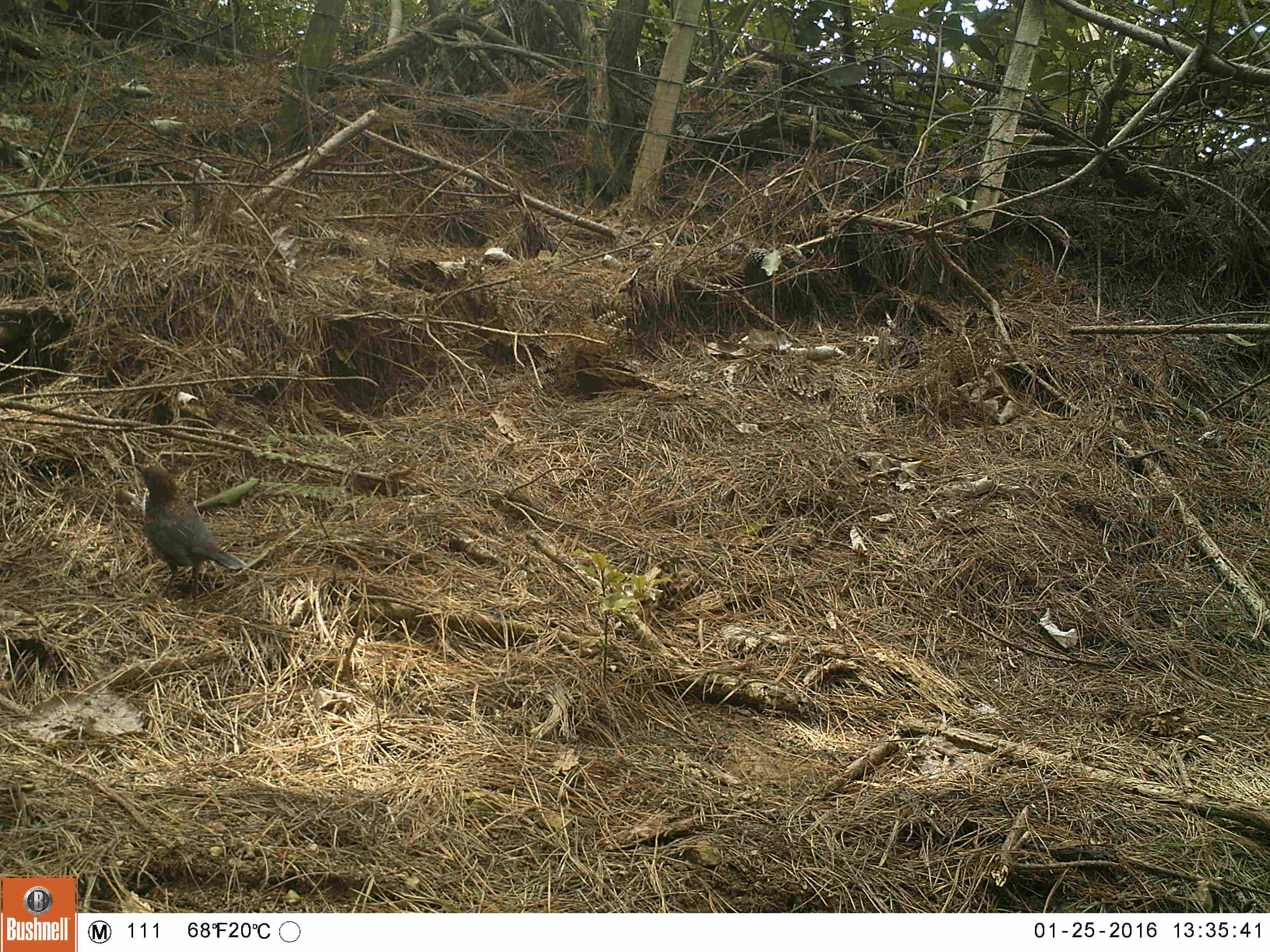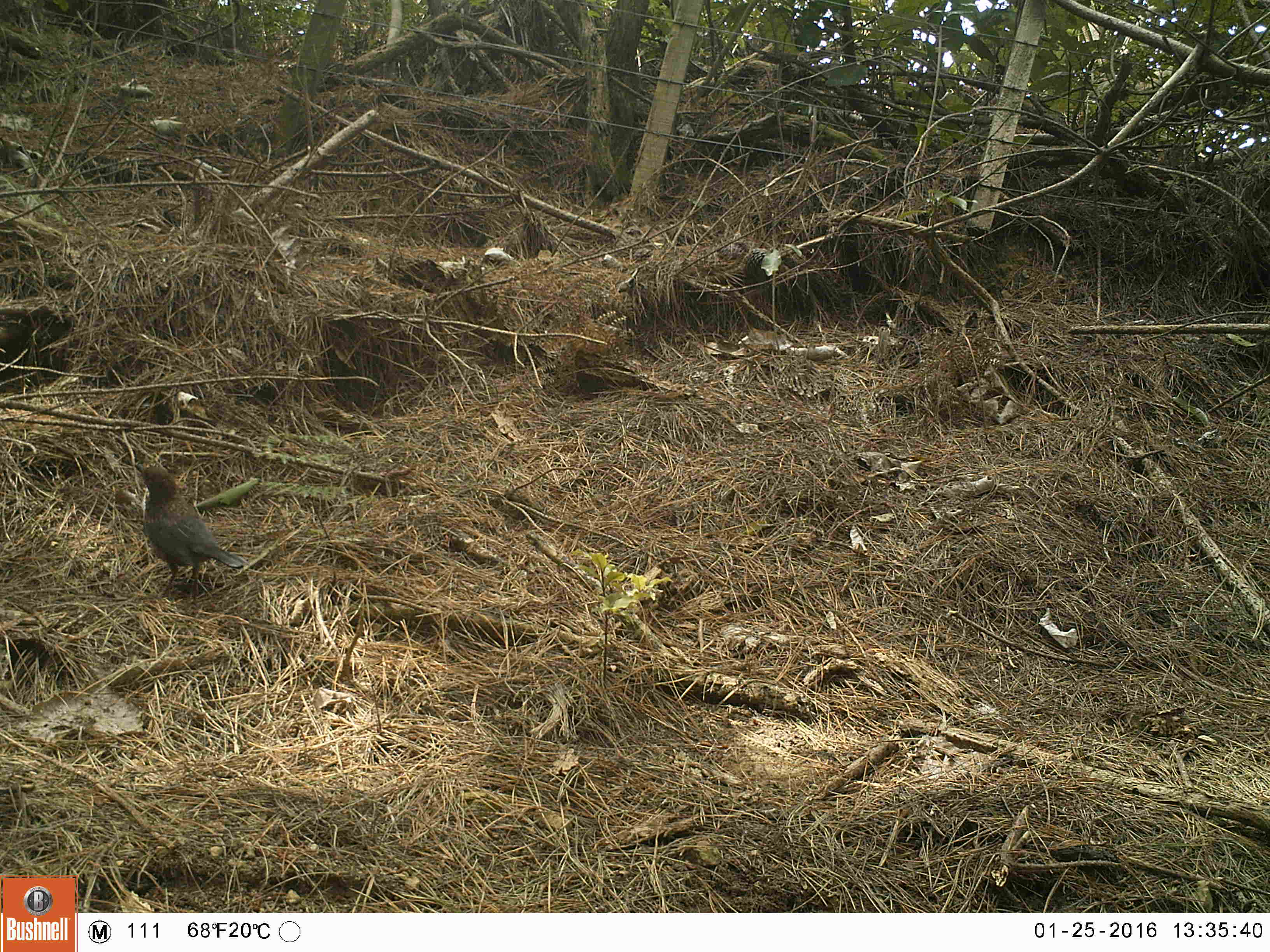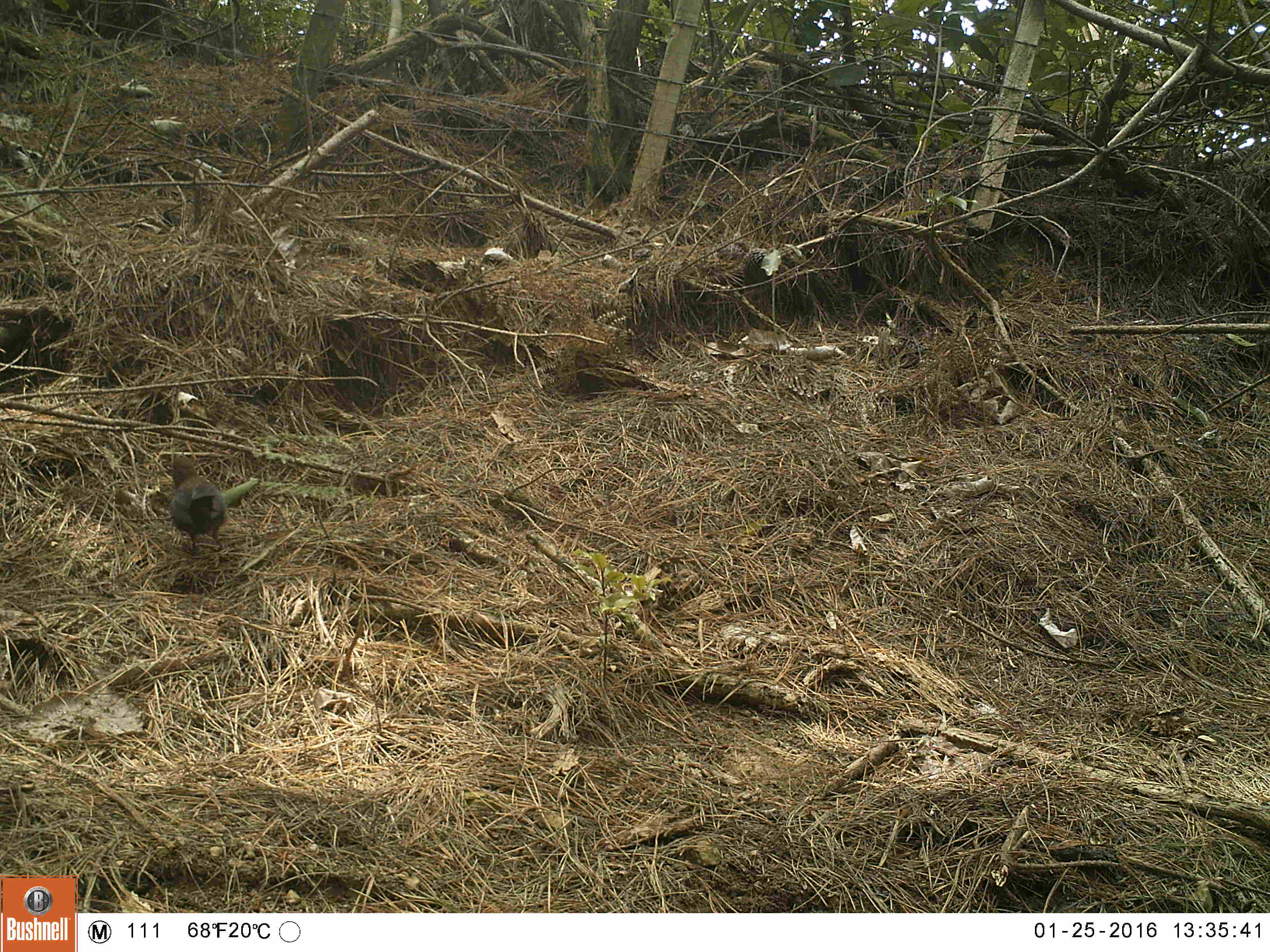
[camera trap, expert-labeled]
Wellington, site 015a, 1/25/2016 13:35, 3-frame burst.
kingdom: Animalia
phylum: Chordata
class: Aves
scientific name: Aves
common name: bird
Bird (Aves).